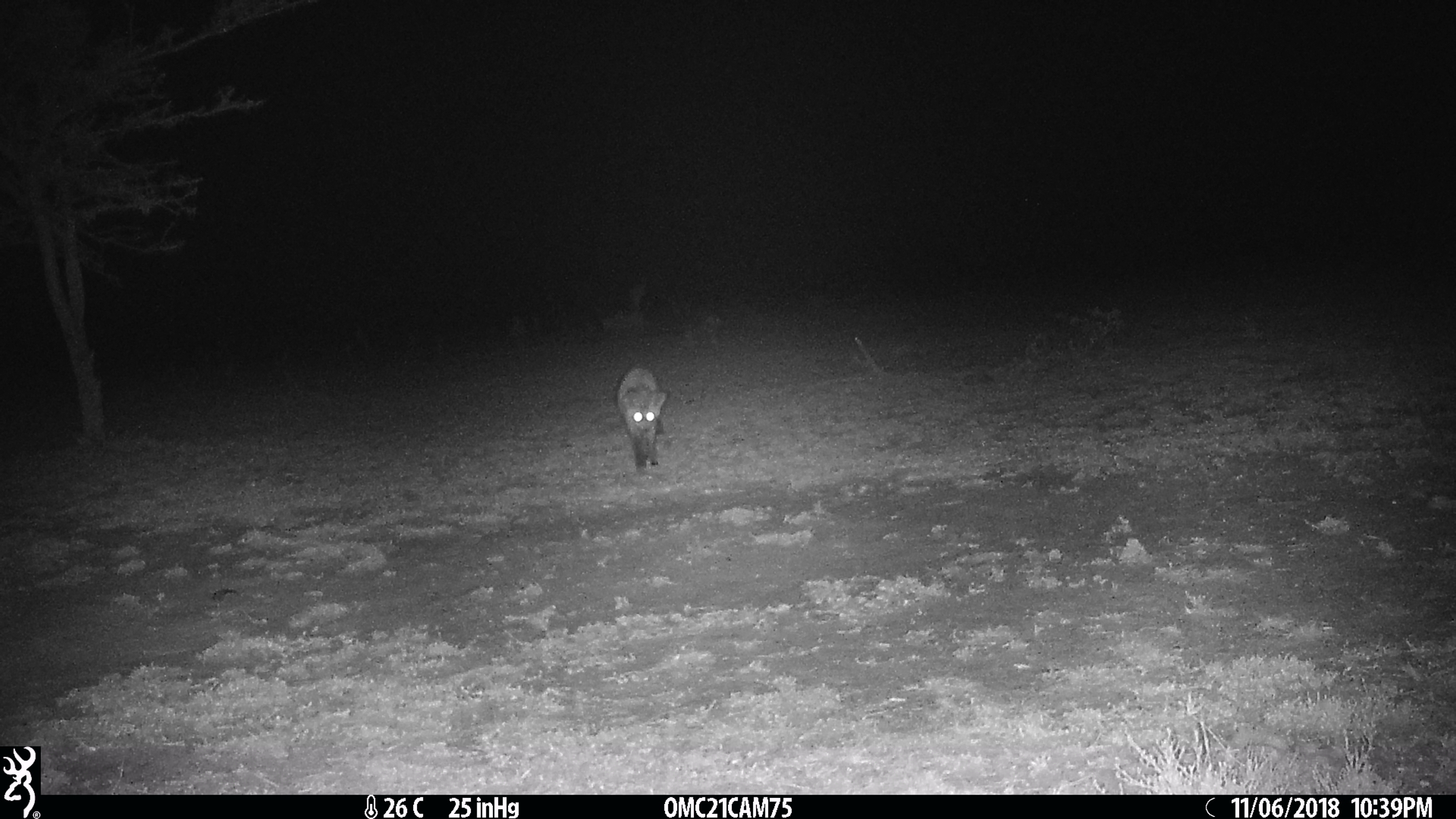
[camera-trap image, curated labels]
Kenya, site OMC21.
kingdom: Animalia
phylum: Chordata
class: Mammalia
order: Carnivora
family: Canidae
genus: Otocyon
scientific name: Otocyon megalotis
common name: bat-eared fox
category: bateared fox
Bateared fox (bat-eared fox) (Otocyon megalotis).